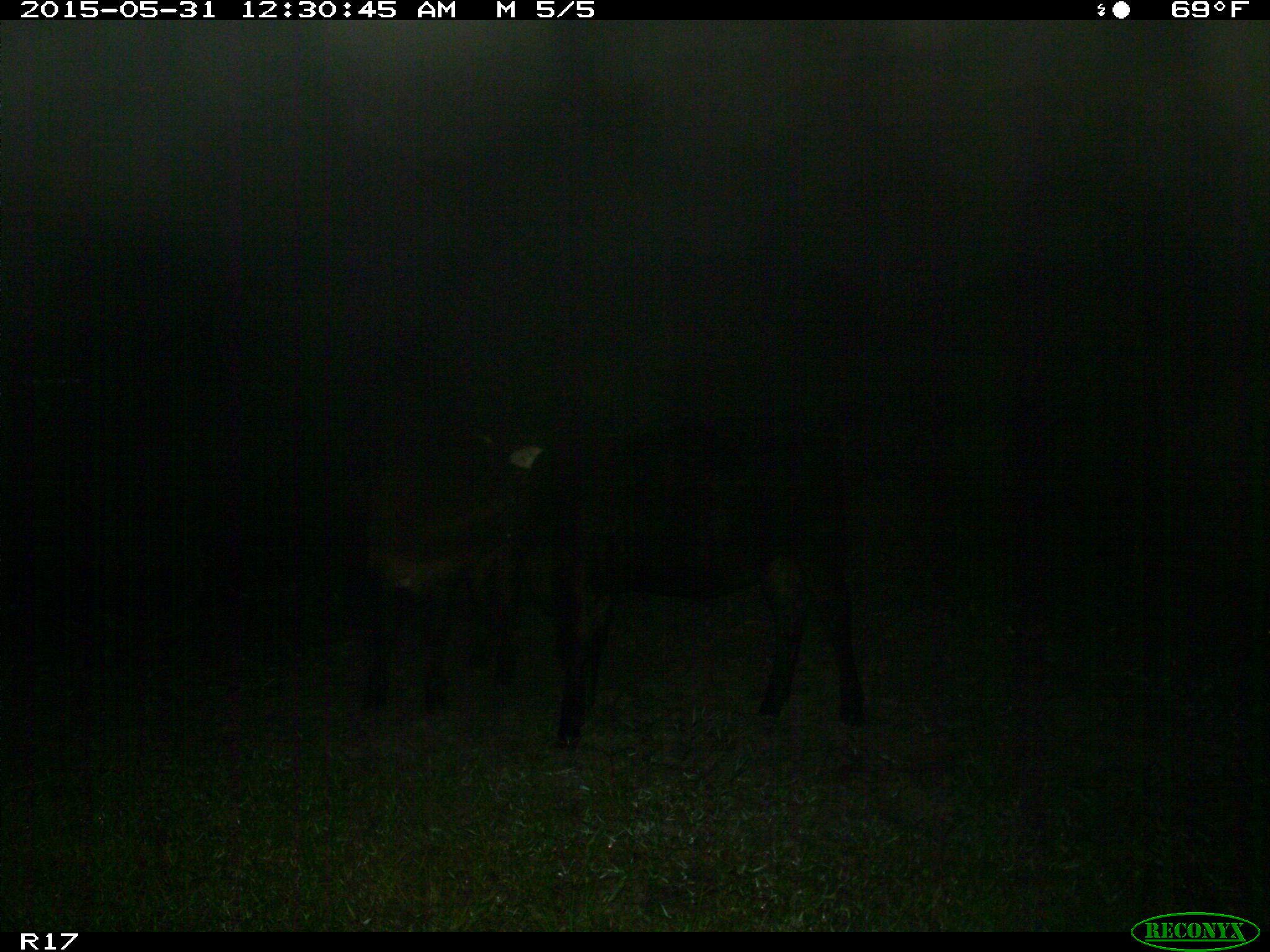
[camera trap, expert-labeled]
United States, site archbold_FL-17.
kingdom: Animalia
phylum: Chordata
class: Mammalia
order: Artiodactyla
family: Bovidae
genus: Bos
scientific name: Bos taurus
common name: domestic cow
Bos taurus (domestic cow).